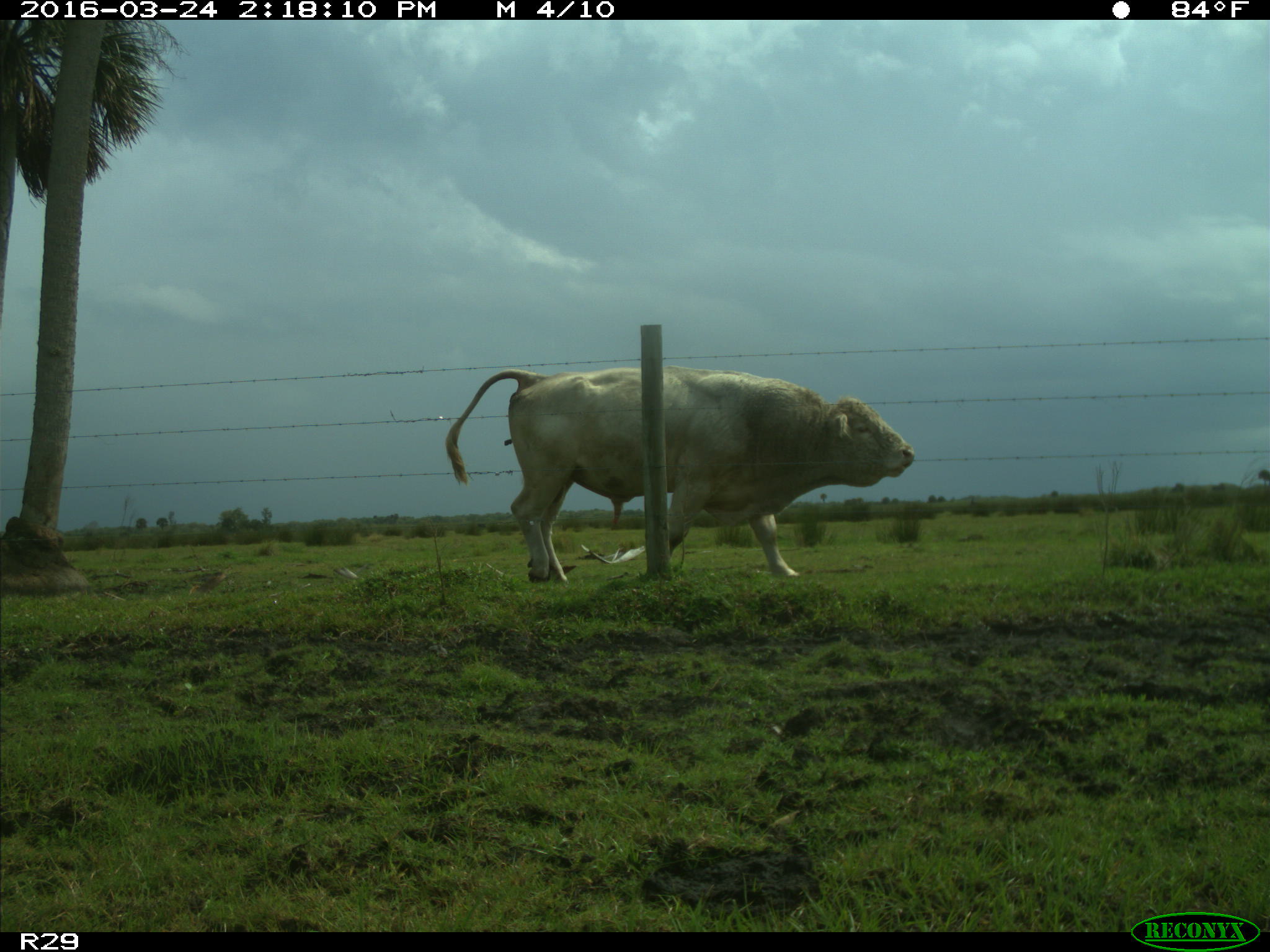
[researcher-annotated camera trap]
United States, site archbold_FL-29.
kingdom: Animalia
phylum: Chordata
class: Mammalia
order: Artiodactyla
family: Bovidae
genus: Bos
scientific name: Bos taurus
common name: domestic cow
Bos taurus (domestic cow).